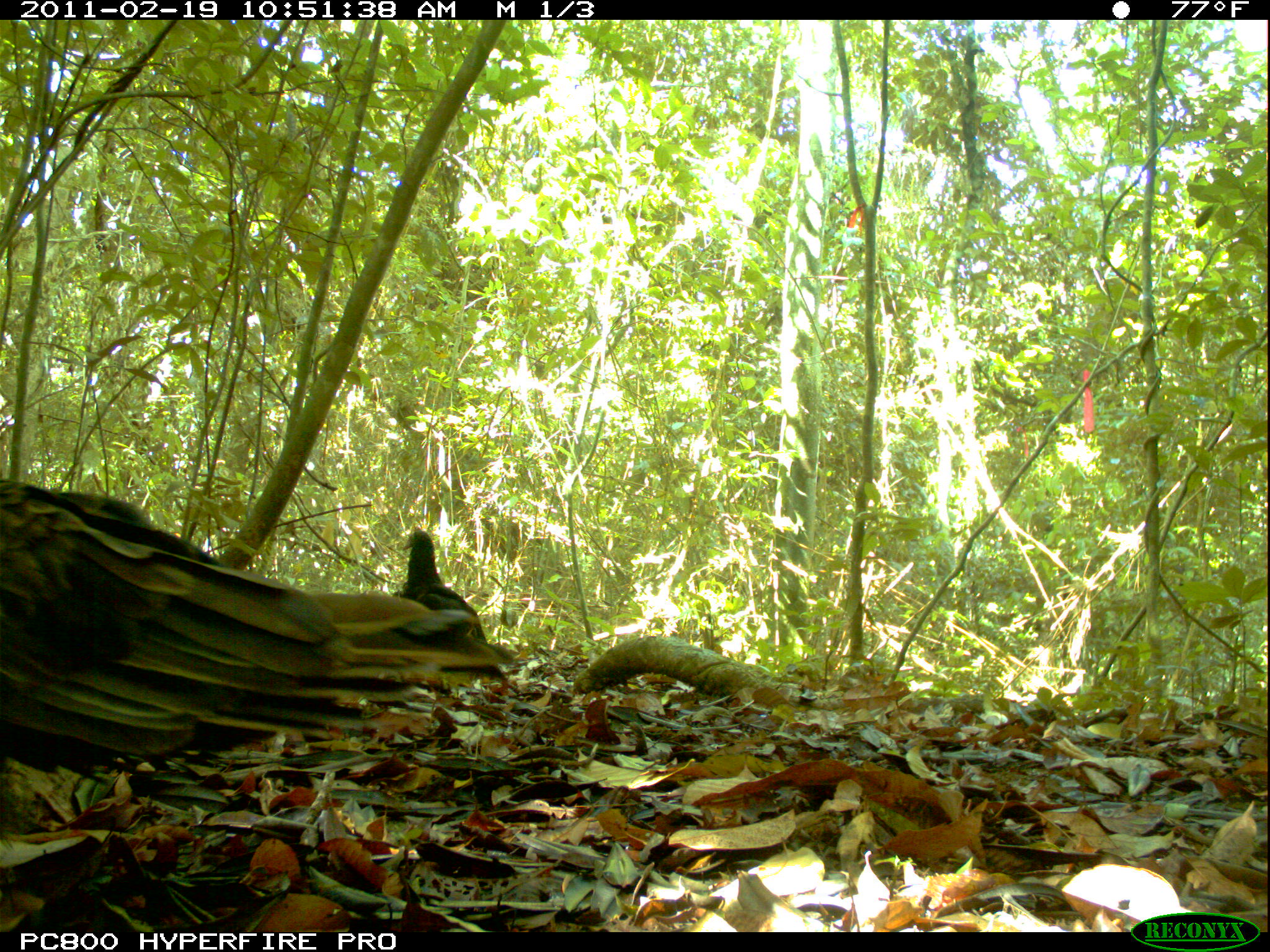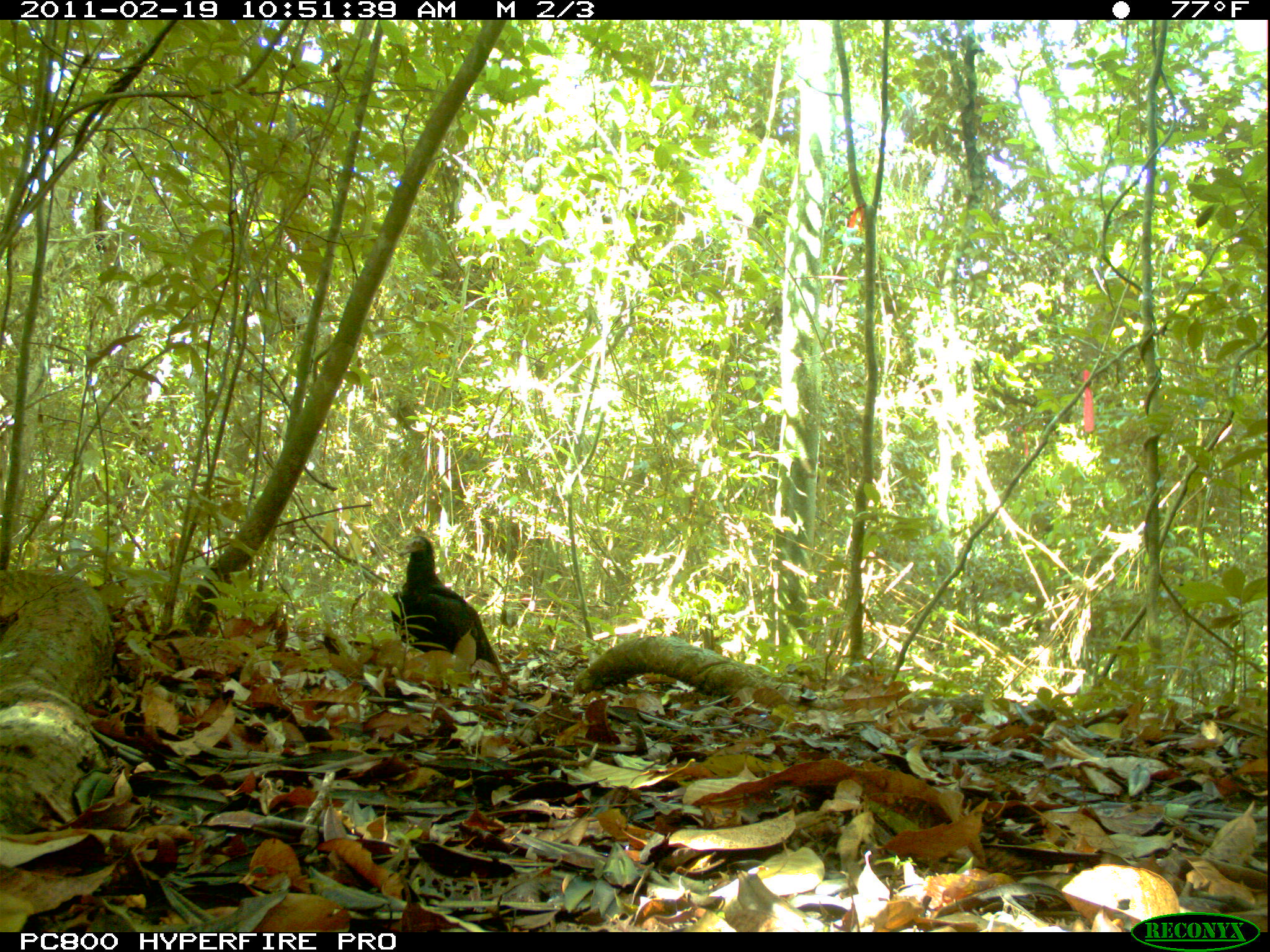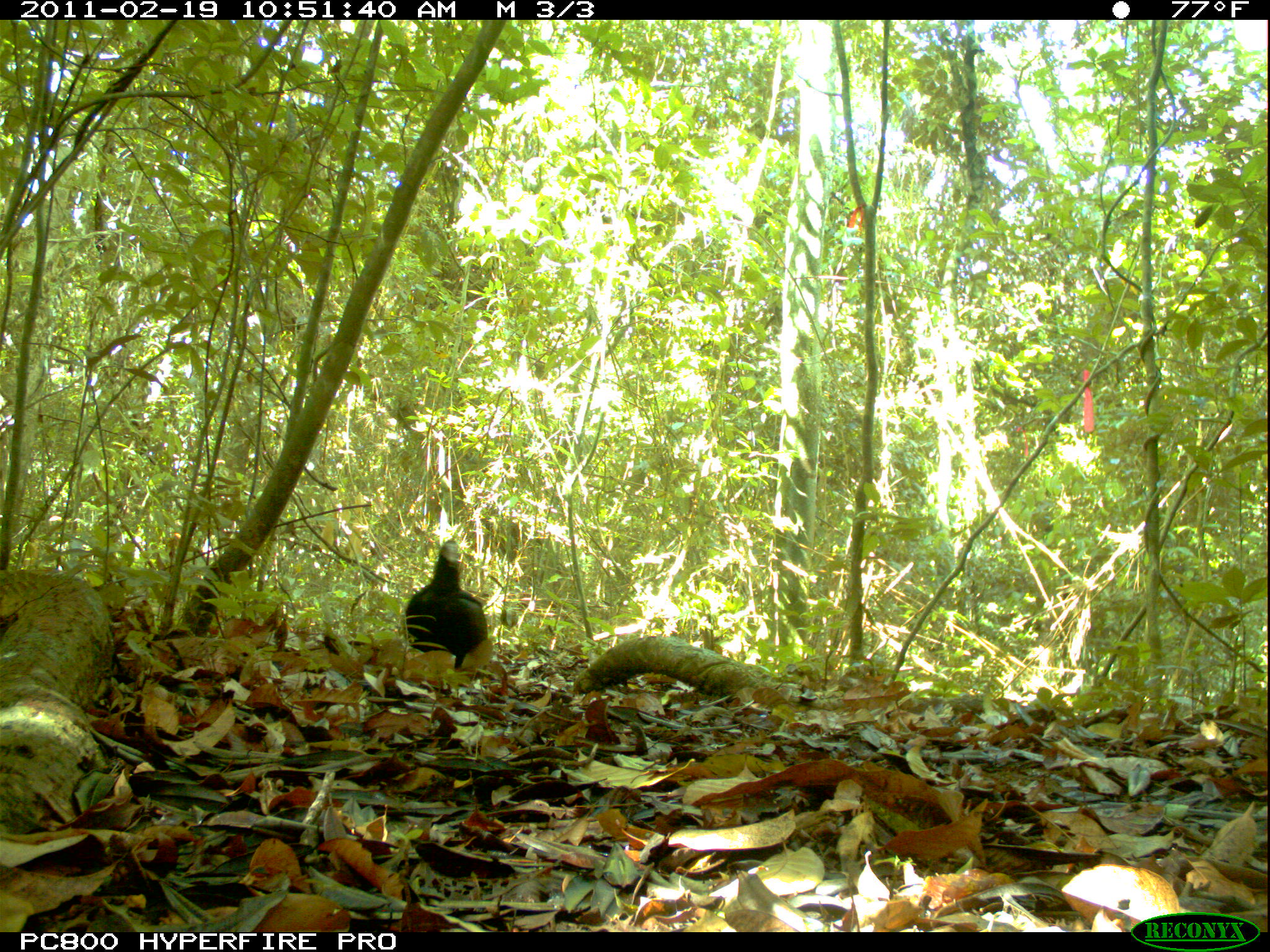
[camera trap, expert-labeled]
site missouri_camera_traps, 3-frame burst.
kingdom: Animalia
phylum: Chordata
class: Aves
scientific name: Aves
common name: bird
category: bird spec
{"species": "bird spec (bird) (Aves)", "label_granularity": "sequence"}